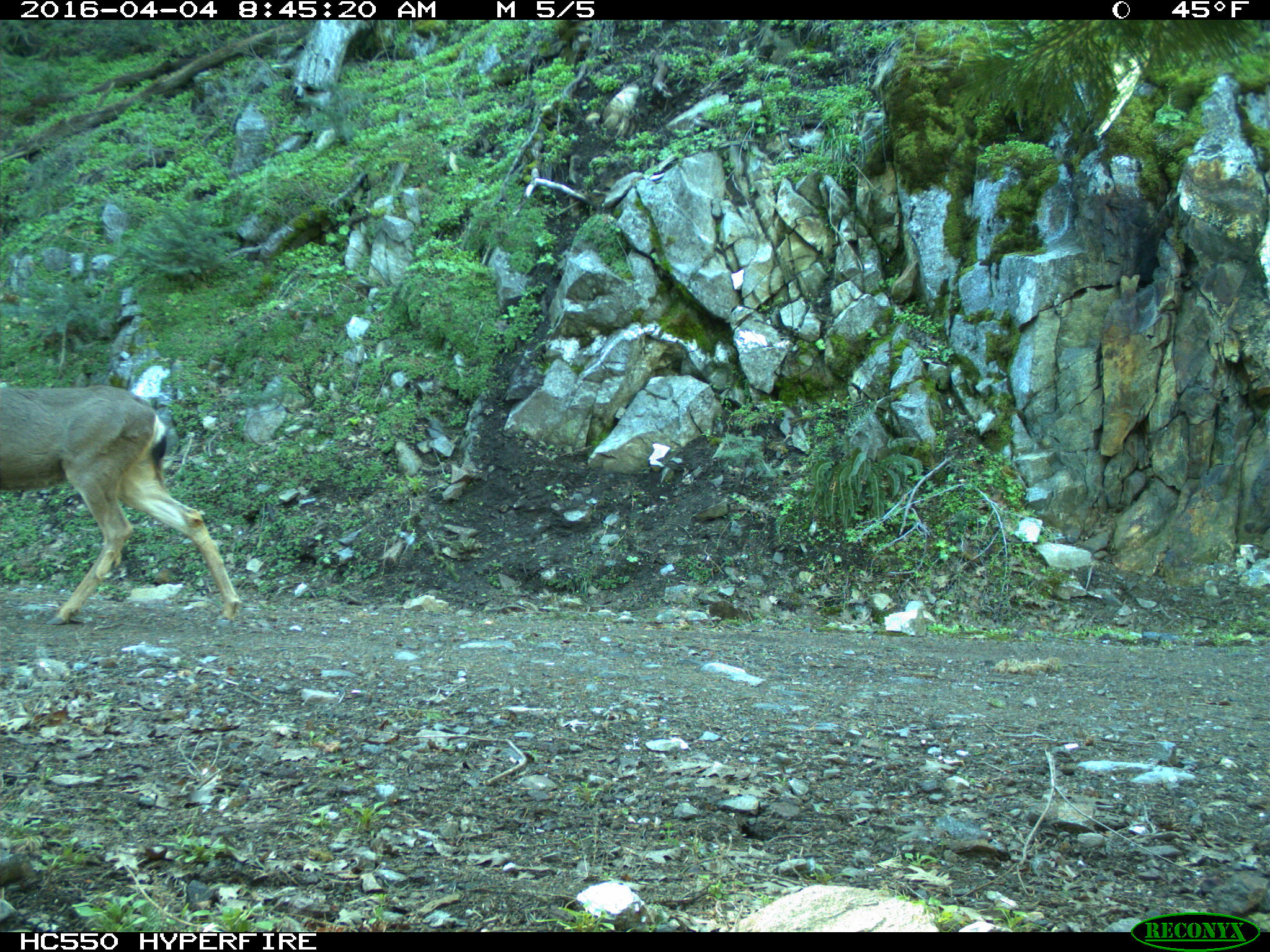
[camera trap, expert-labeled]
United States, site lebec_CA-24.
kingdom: Animalia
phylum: Chordata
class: Mammalia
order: Artiodactyla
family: Cervidae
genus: Odocoileus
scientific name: Odocoileus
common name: deer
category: unidentified deer